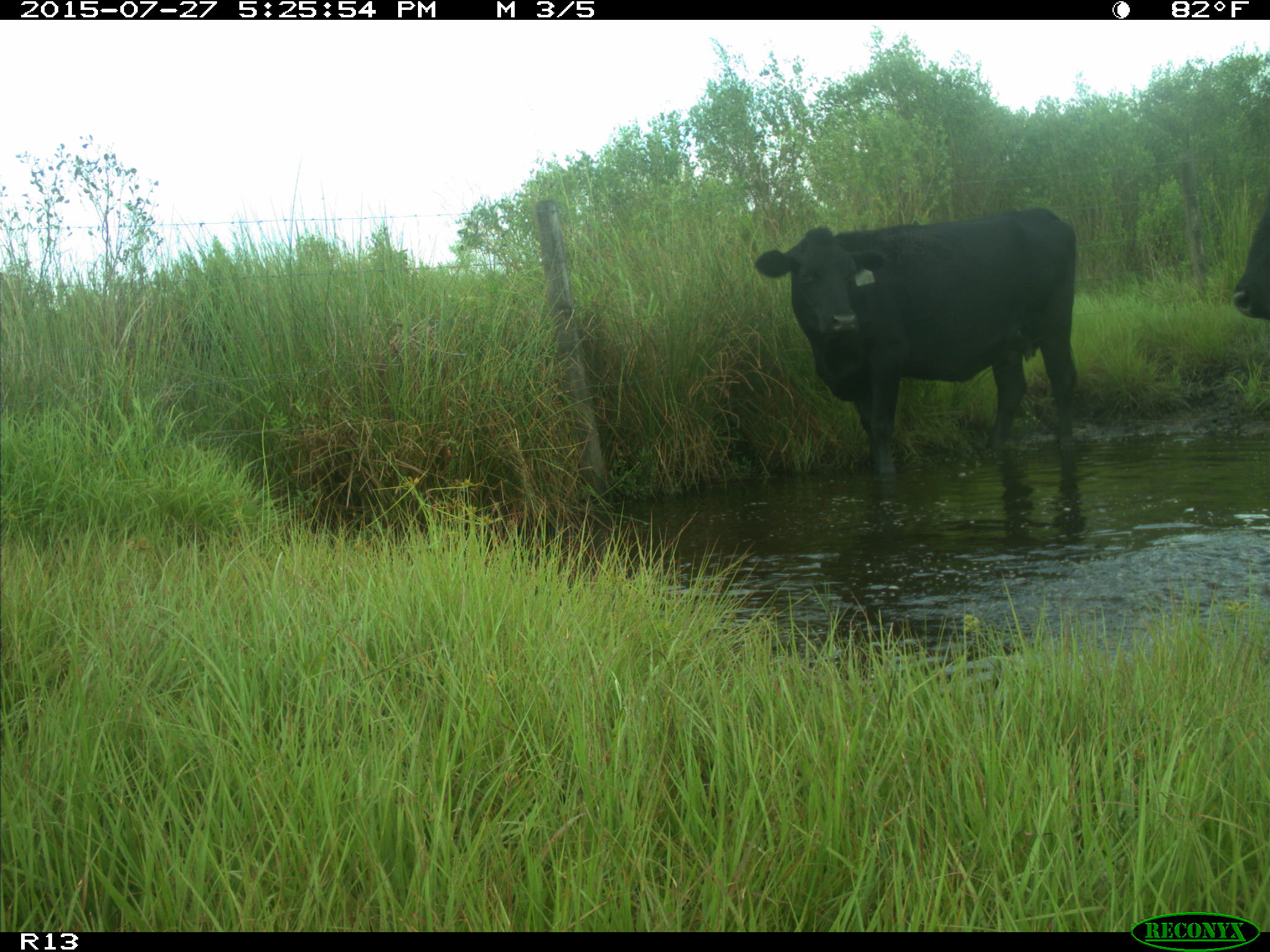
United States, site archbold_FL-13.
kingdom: Animalia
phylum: Chordata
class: Mammalia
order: Artiodactyla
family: Bovidae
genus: Bos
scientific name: Bos taurus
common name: domestic cow